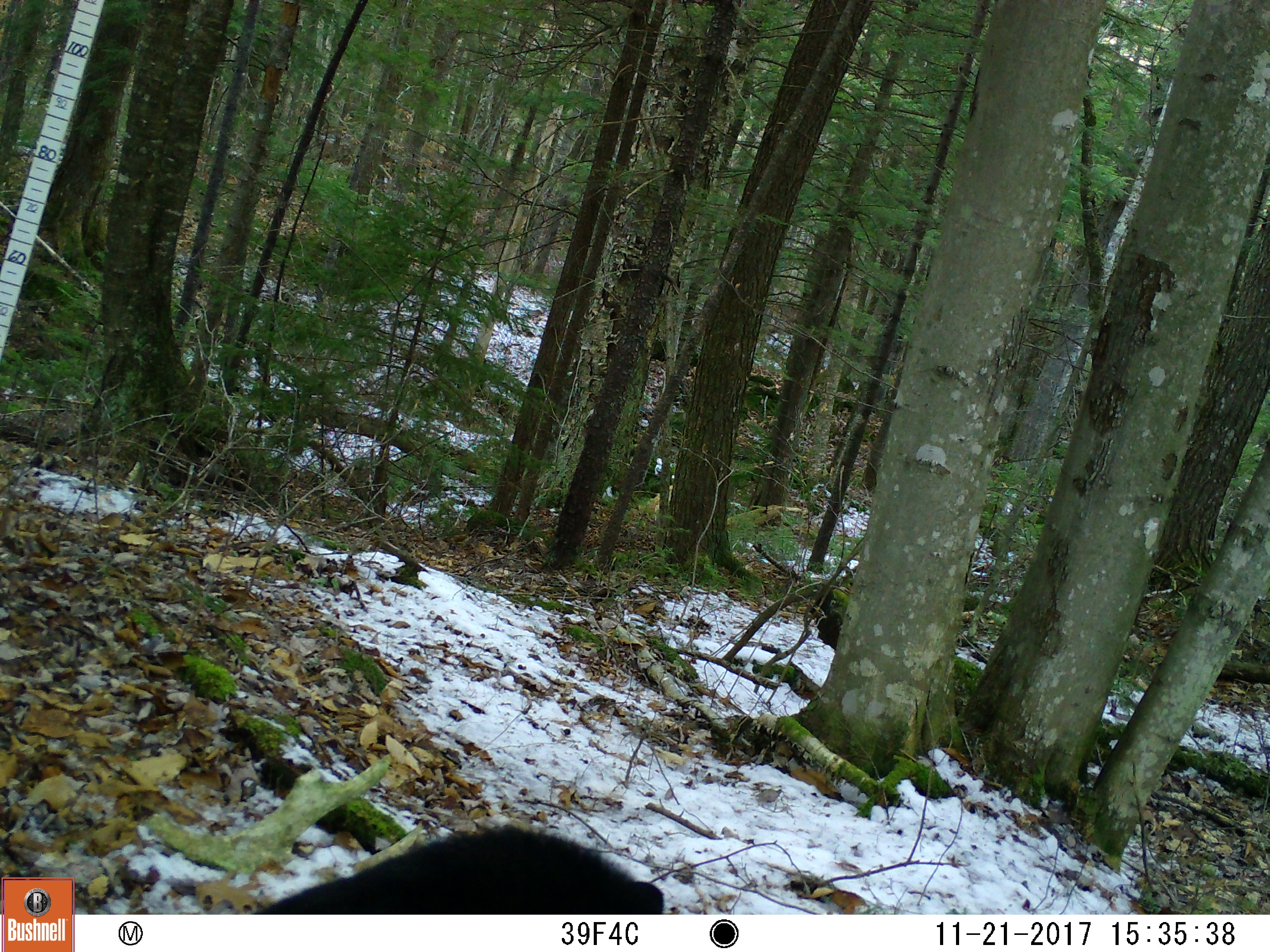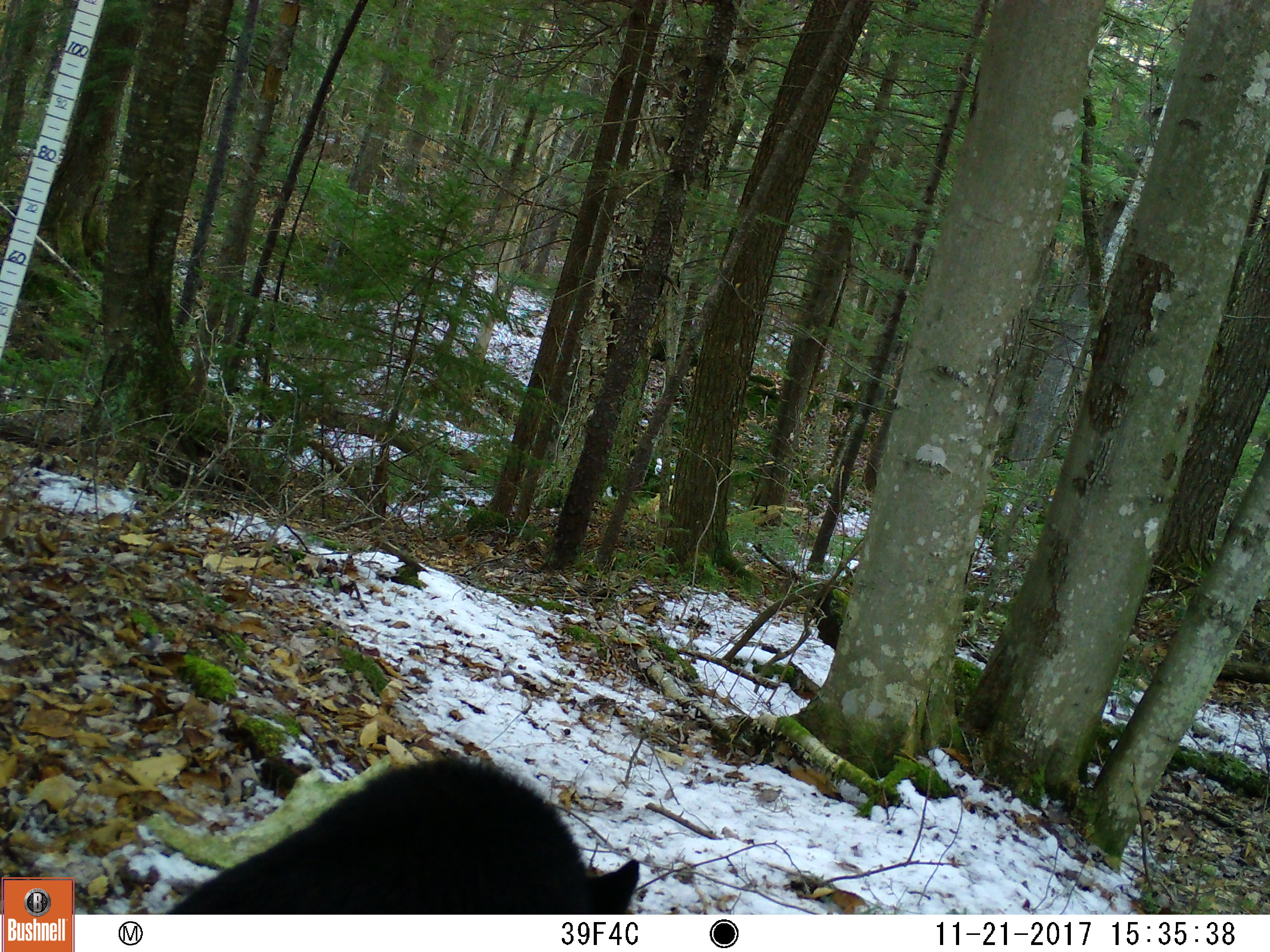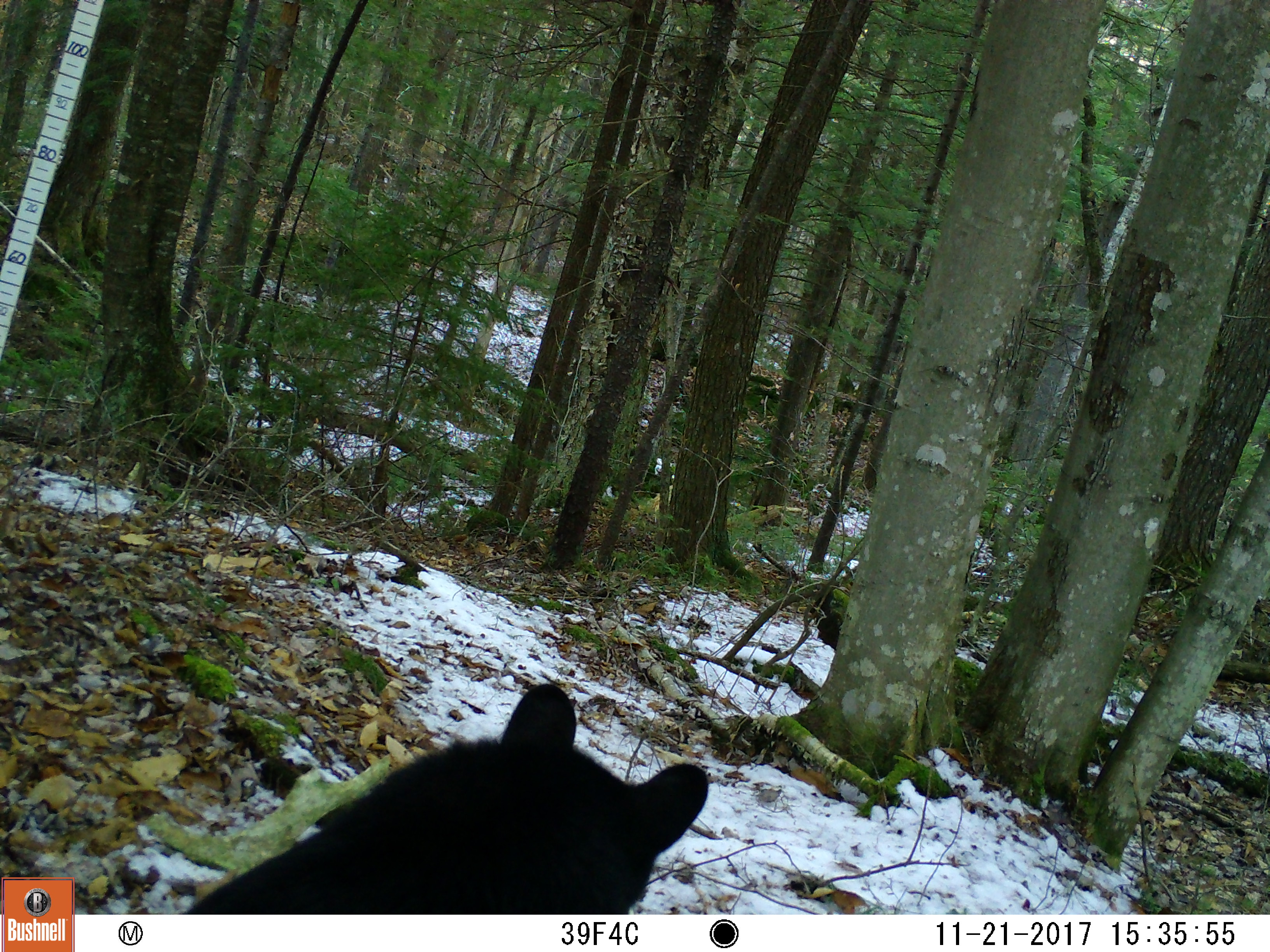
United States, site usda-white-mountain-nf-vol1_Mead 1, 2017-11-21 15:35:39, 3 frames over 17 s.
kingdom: Animalia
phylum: Chordata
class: Mammalia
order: Carnivora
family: Ursidae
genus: Ursus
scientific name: Ursus americanus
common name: black bear